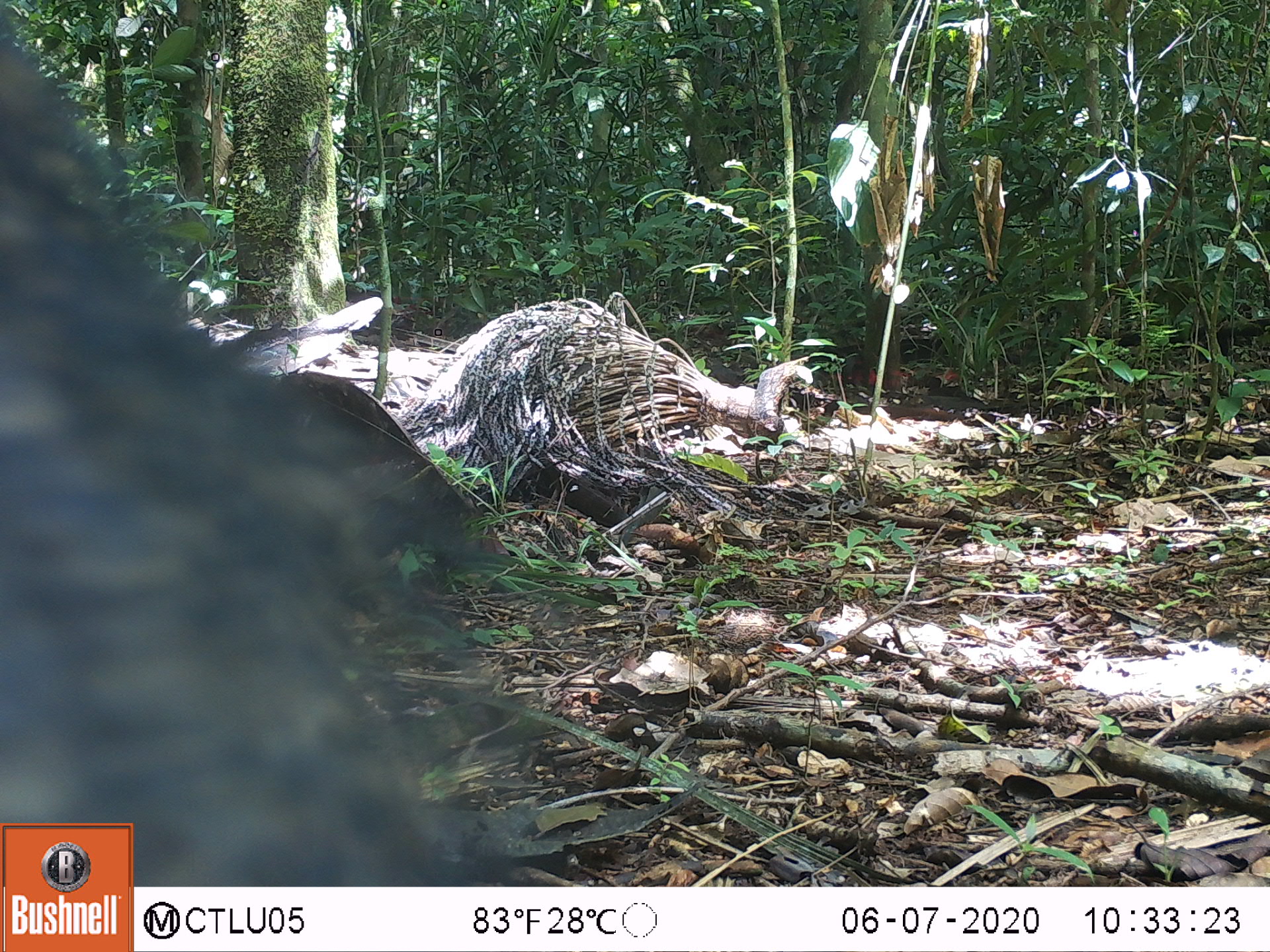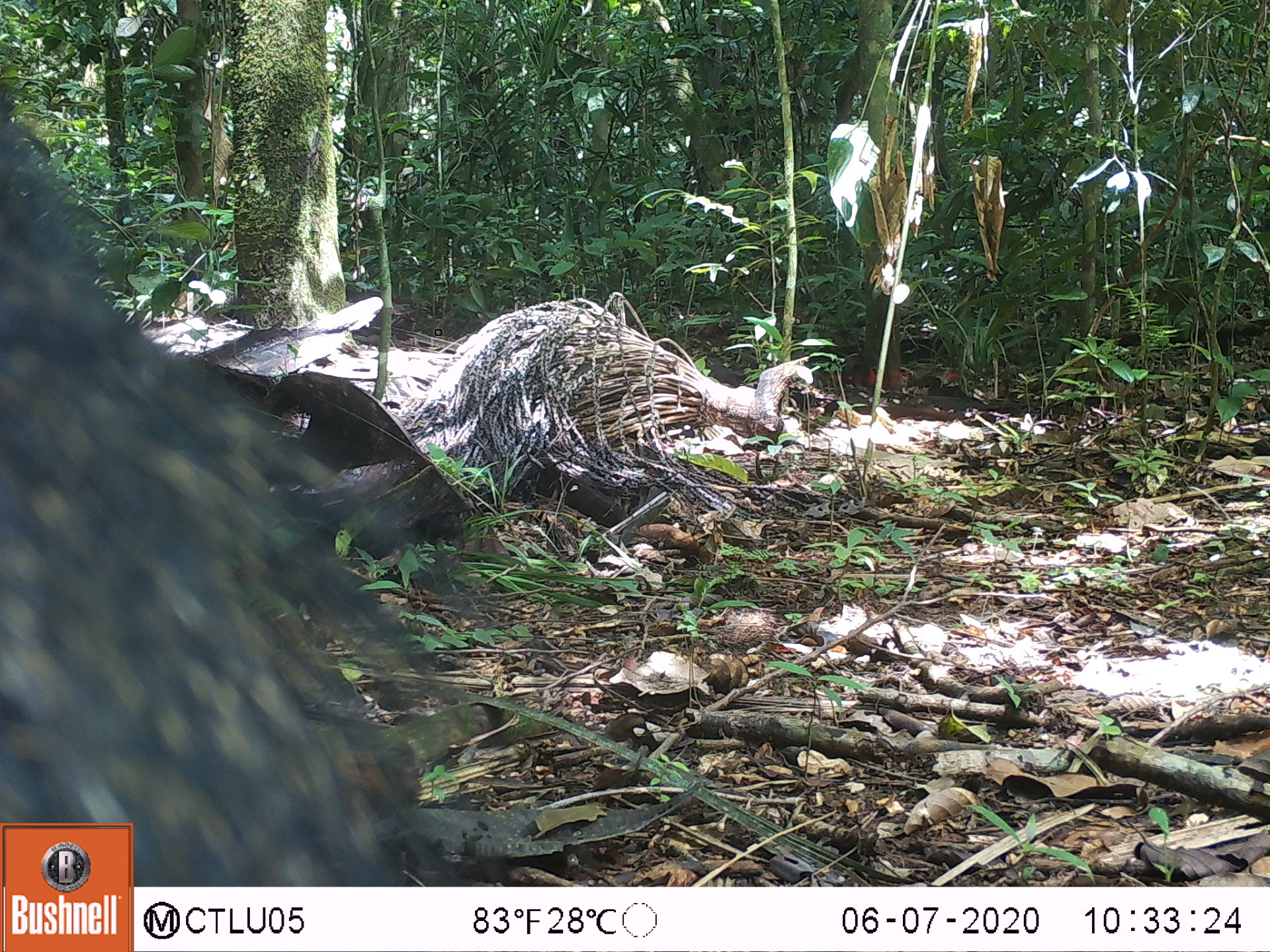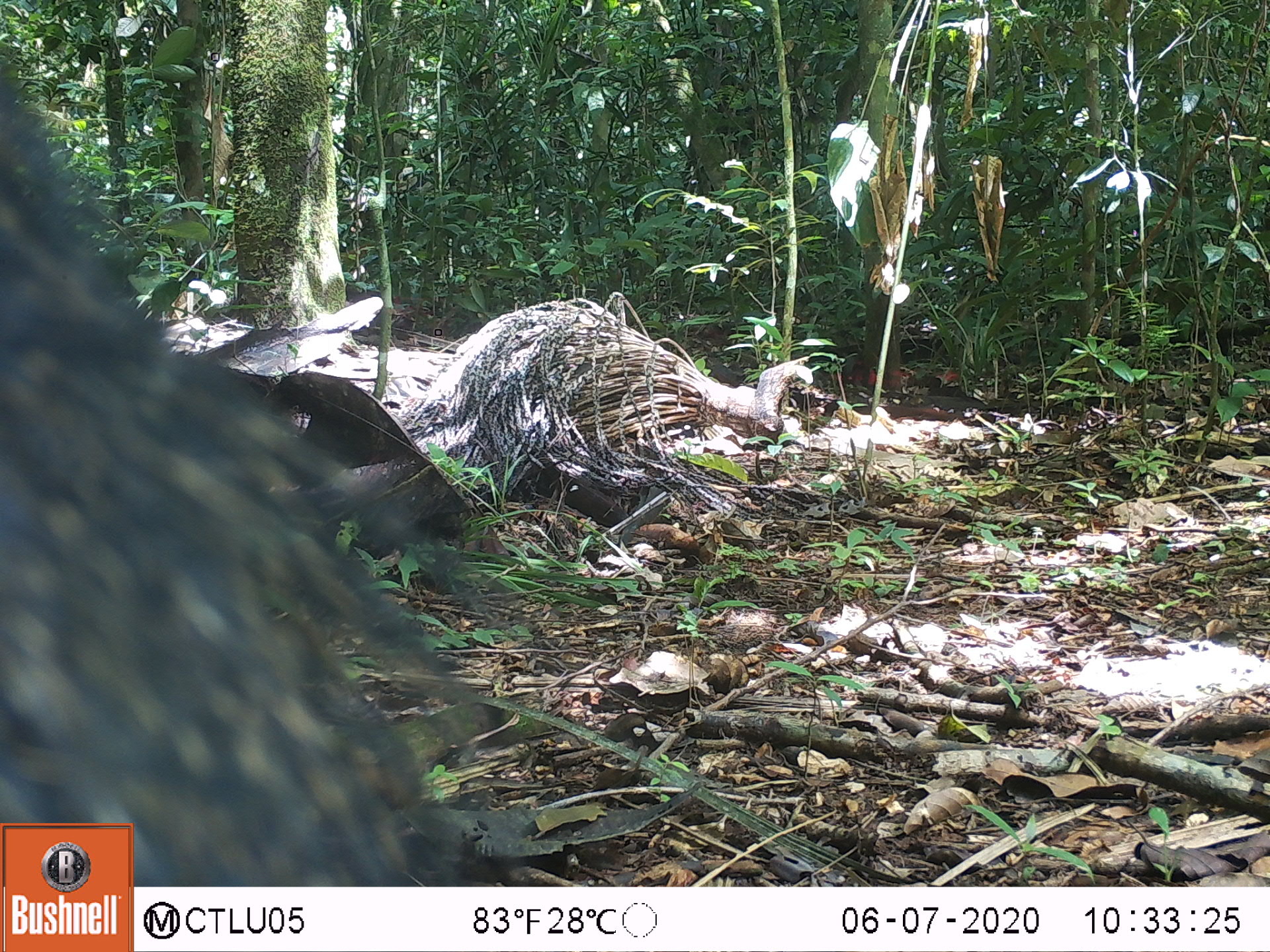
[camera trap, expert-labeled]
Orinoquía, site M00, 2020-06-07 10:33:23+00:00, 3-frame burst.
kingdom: Animalia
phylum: Chordata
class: Mammalia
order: Artiodactyla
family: Tayassuidae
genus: Pecari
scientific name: Pecari tajacu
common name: collared peccary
Collared peccary (Pecari tajacu).